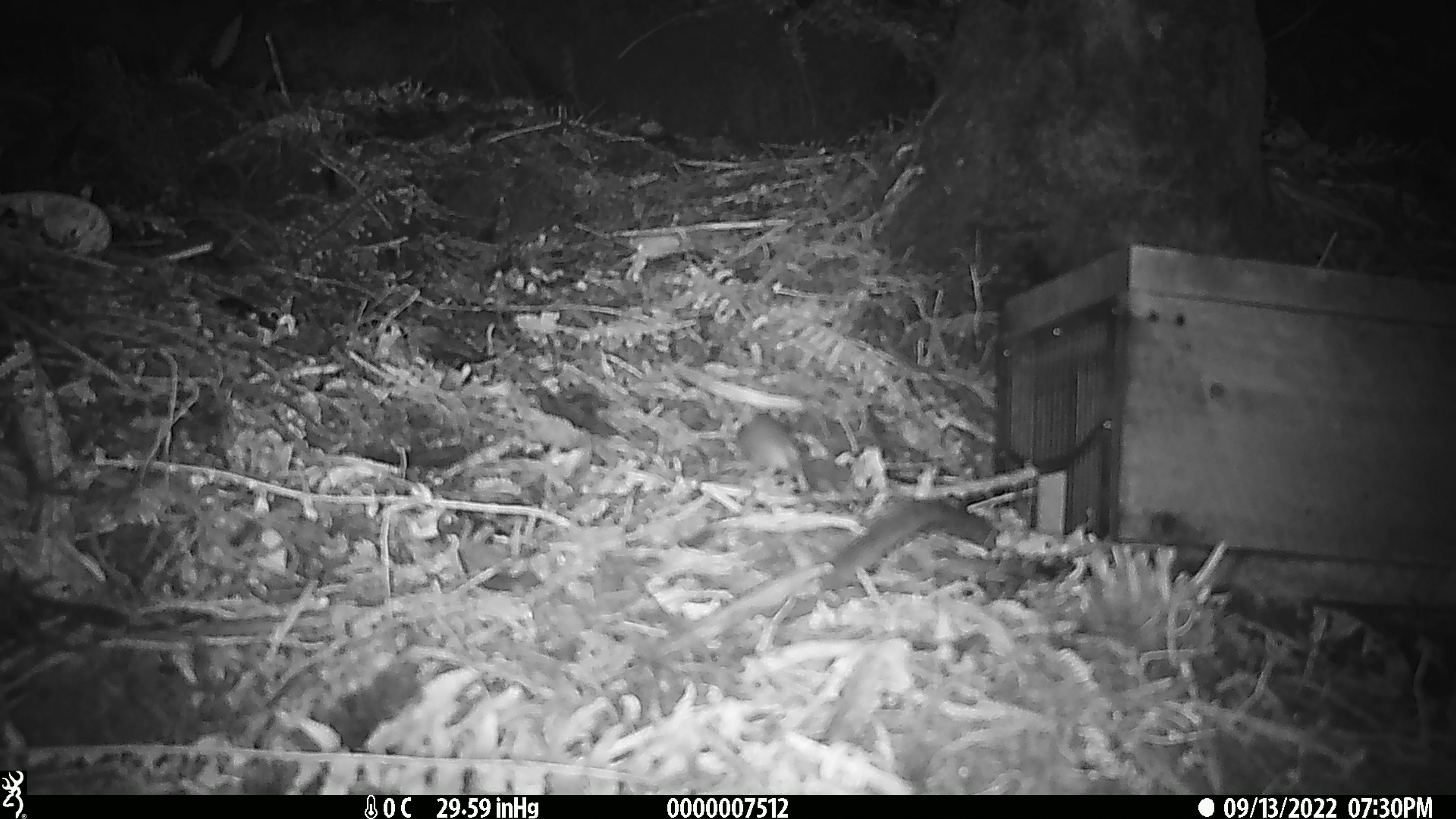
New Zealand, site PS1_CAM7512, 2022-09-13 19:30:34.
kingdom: Animalia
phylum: Chordata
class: Mammalia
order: Rodentia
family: Muridae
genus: Mus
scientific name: Mus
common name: mouse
Mouse (Mus).